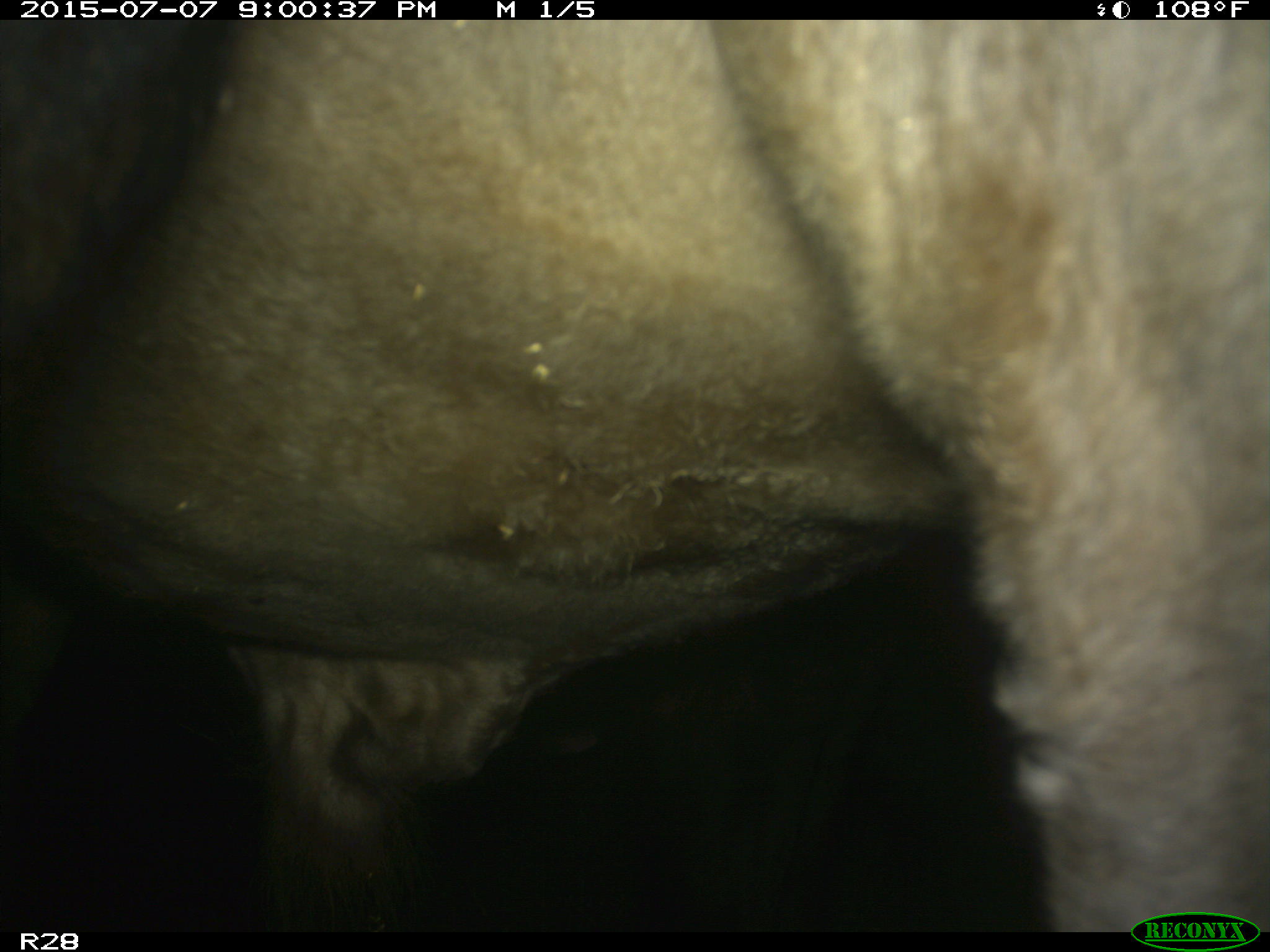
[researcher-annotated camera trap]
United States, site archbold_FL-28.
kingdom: Animalia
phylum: Chordata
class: Mammalia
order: Artiodactyla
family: Bovidae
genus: Bos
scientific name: Bos taurus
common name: domestic cow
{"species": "Bos taurus (domestic cow)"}